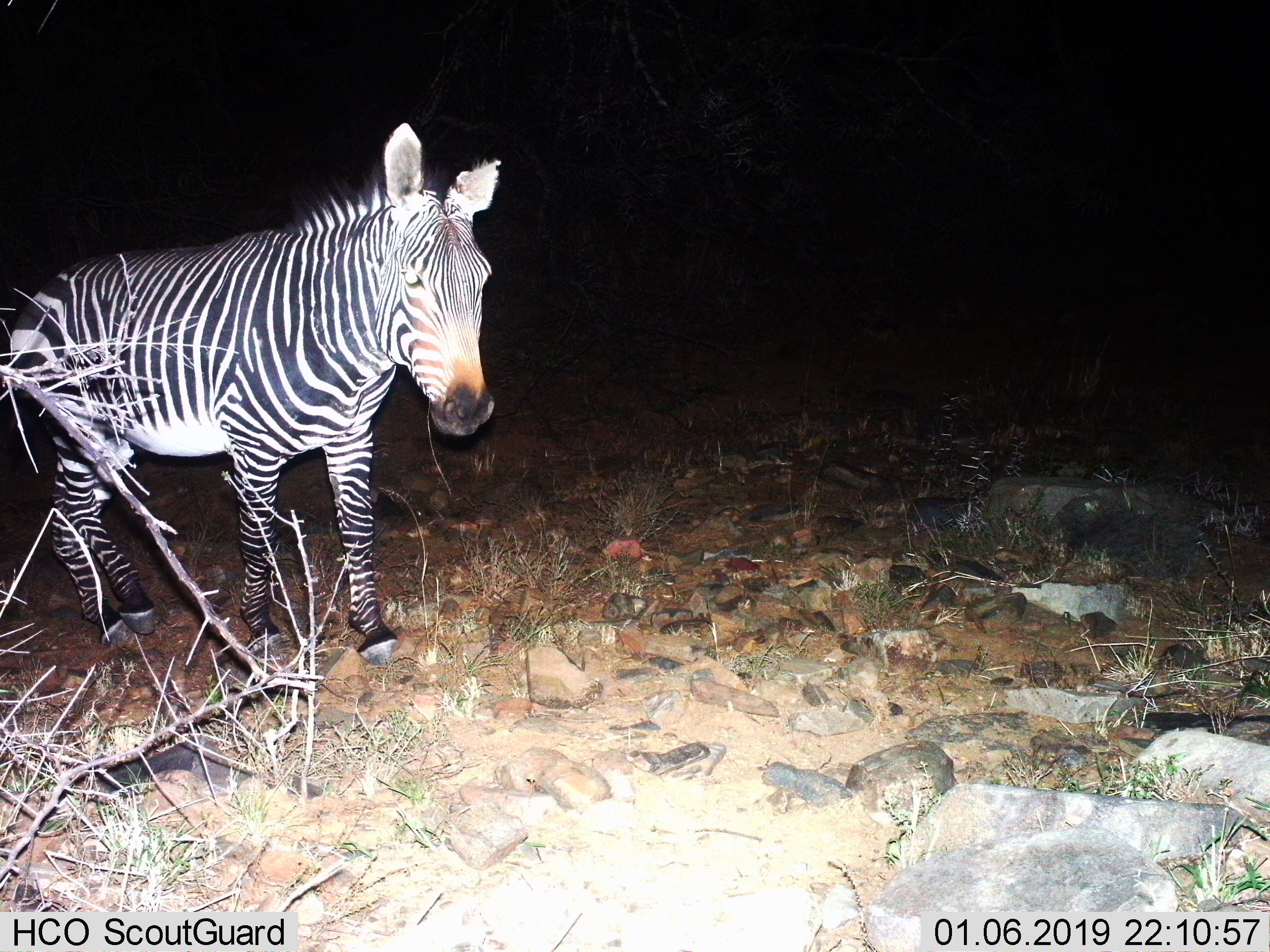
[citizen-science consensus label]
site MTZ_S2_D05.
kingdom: Animalia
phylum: Chordata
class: Mammalia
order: Perissodactyla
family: Equidae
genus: Equus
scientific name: Equus zebra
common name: mountain zebra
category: zebramountain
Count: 1.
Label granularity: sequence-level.